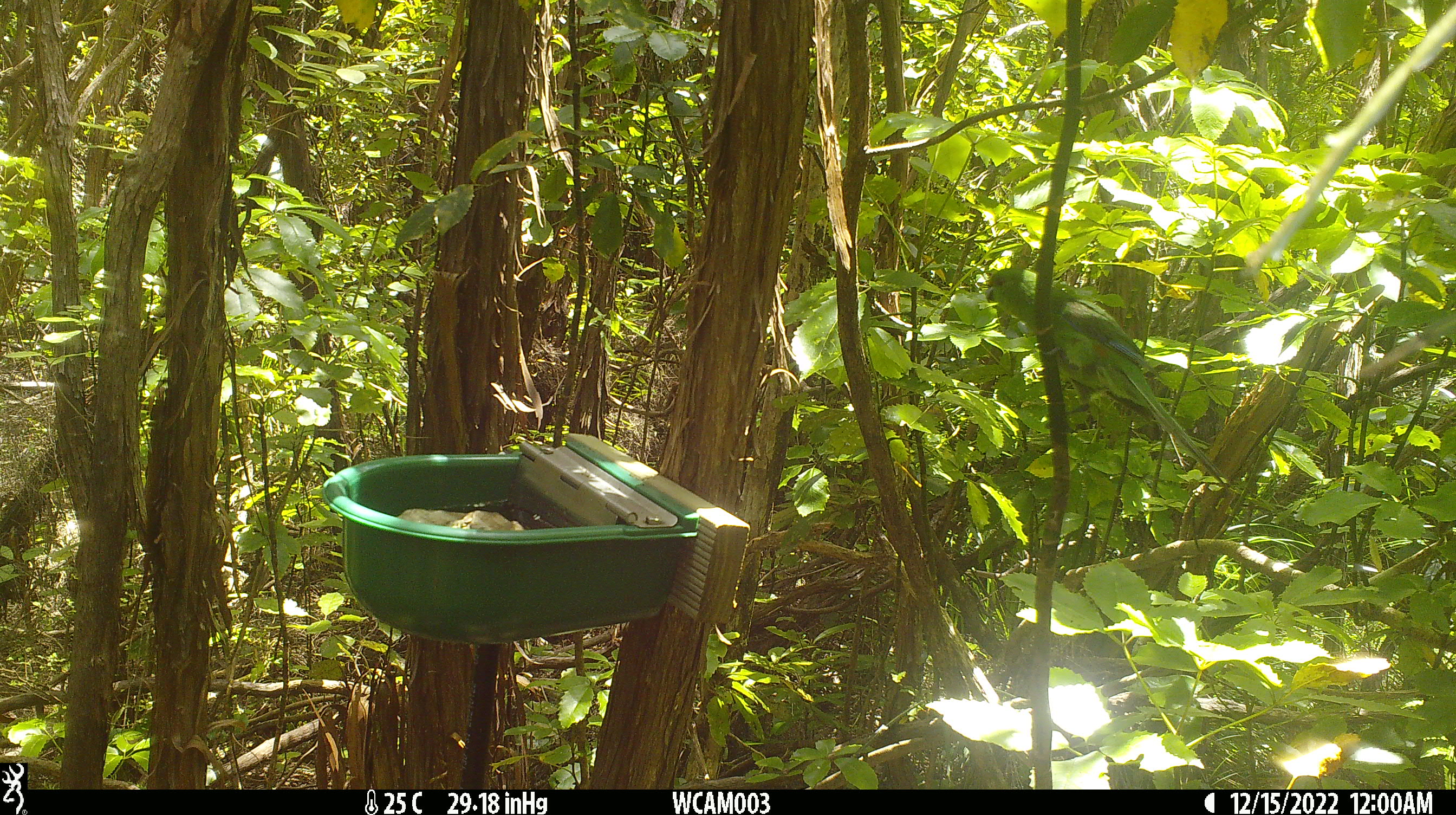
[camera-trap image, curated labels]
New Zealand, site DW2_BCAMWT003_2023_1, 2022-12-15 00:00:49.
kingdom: Animalia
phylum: Chordata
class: Aves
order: Psittaciformes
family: Psittaculidae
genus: Cyanoramphus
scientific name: Cyanoramphus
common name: parakeet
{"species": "parakeet (Cyanoramphus)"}